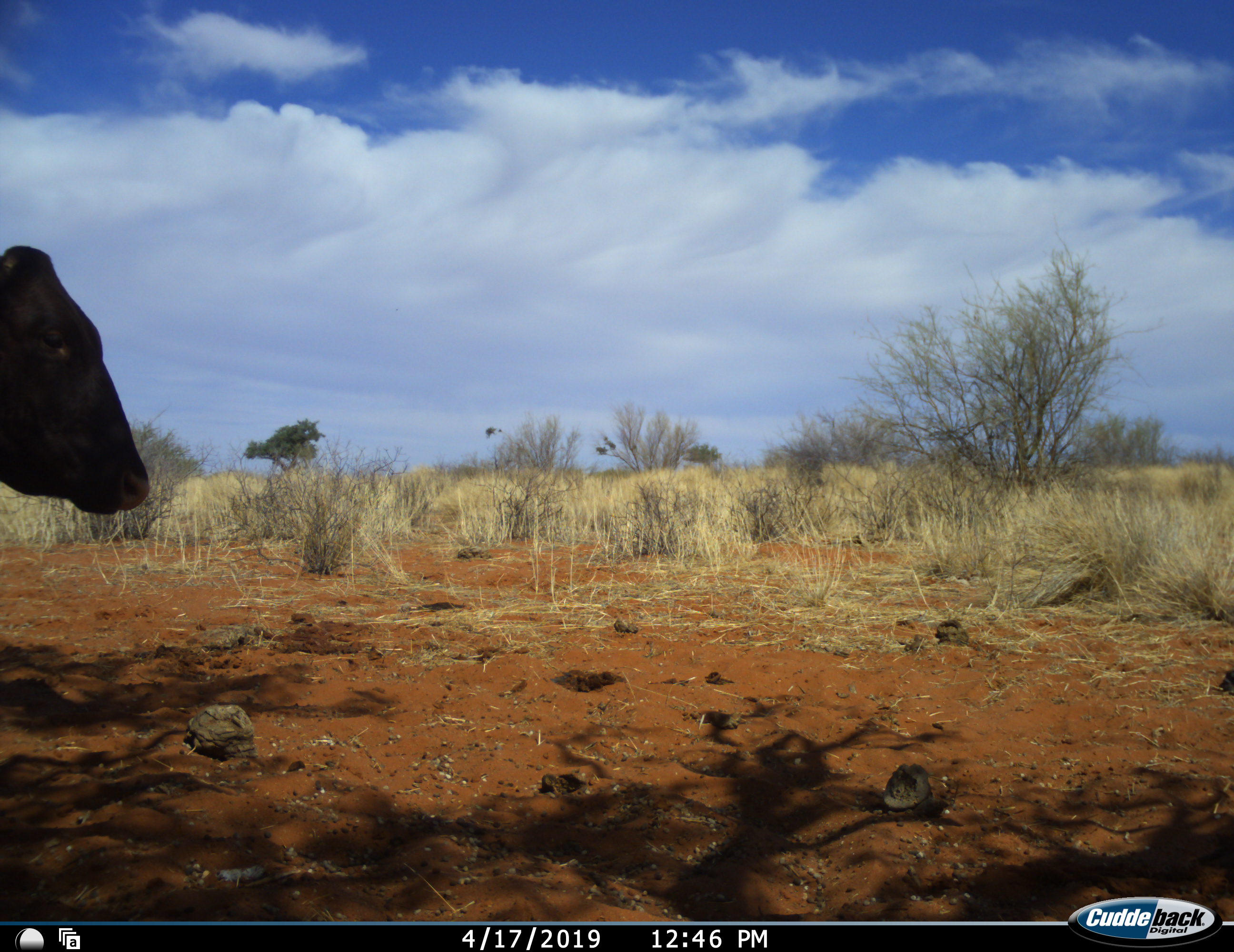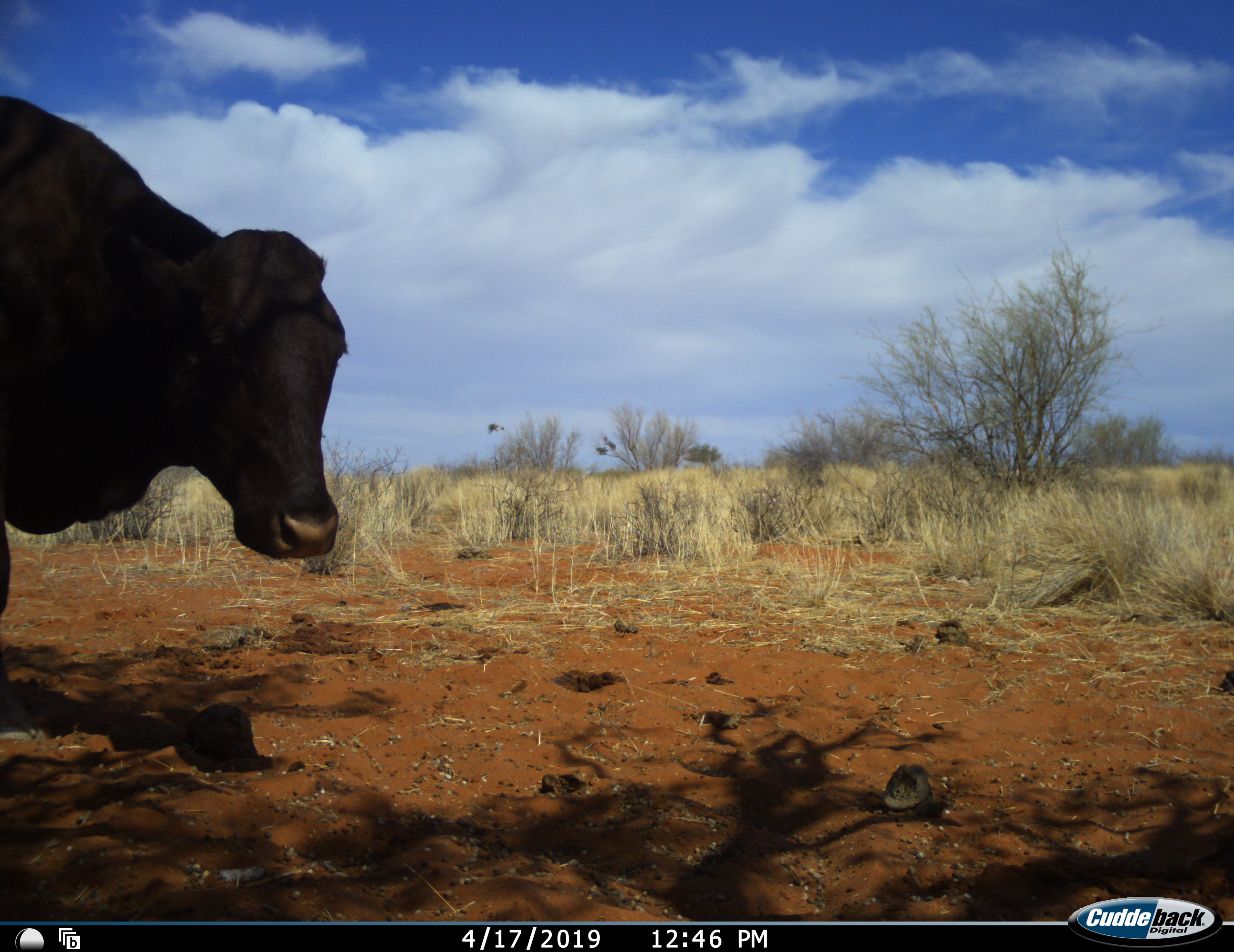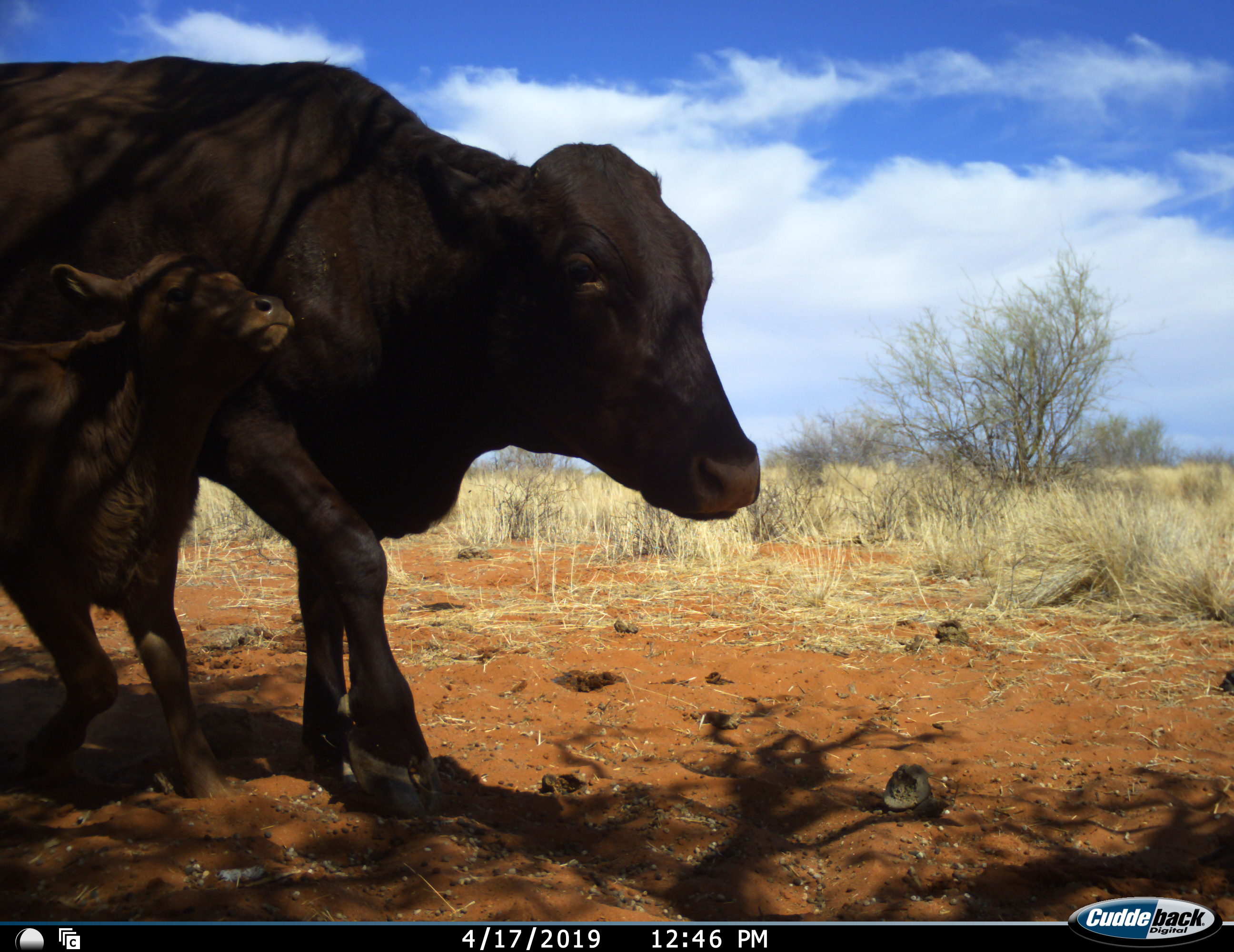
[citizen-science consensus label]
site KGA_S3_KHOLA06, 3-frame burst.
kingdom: Animalia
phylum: Chordata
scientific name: Vertebrata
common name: domestic animal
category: domesticanimal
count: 2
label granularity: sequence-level